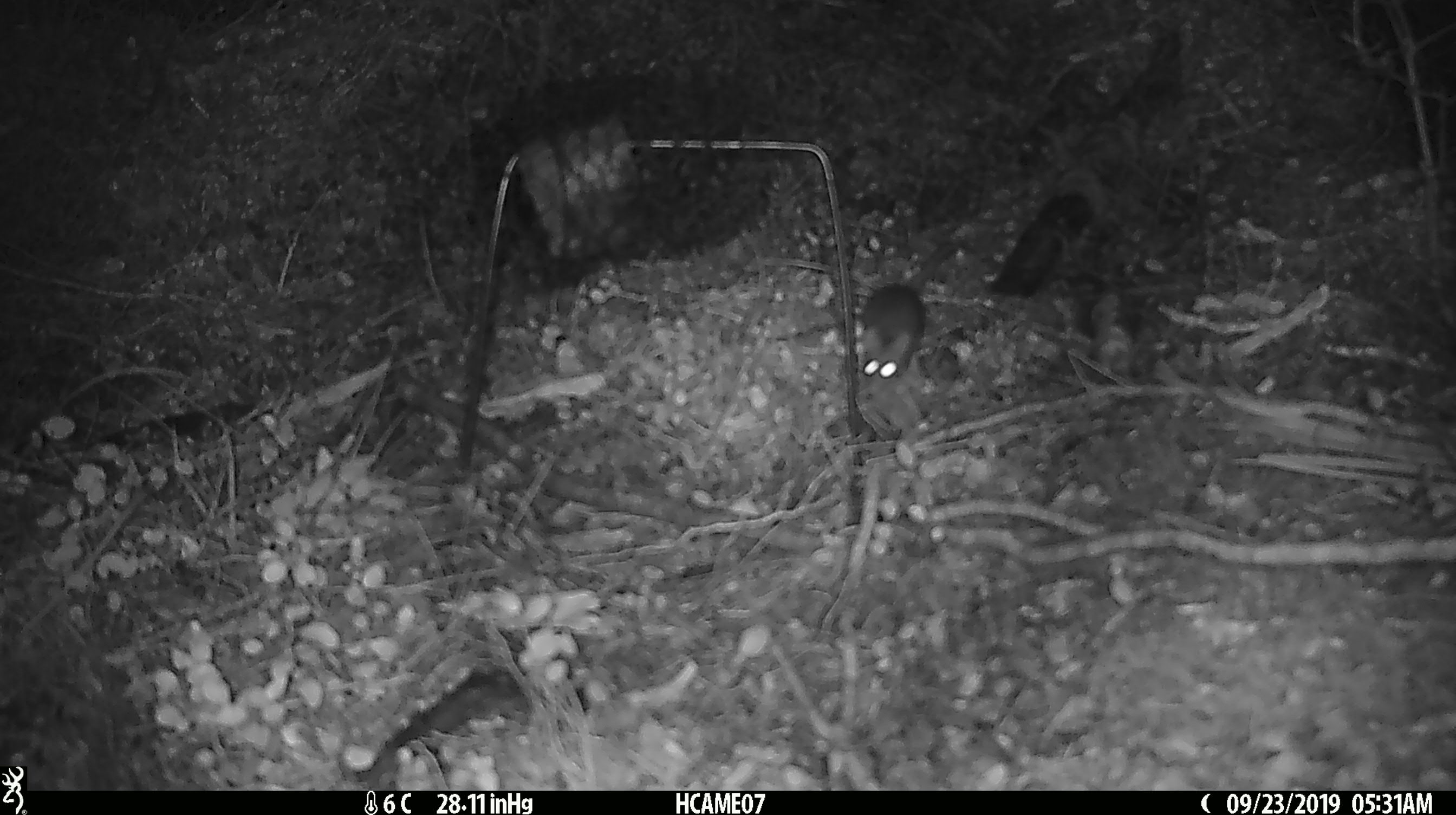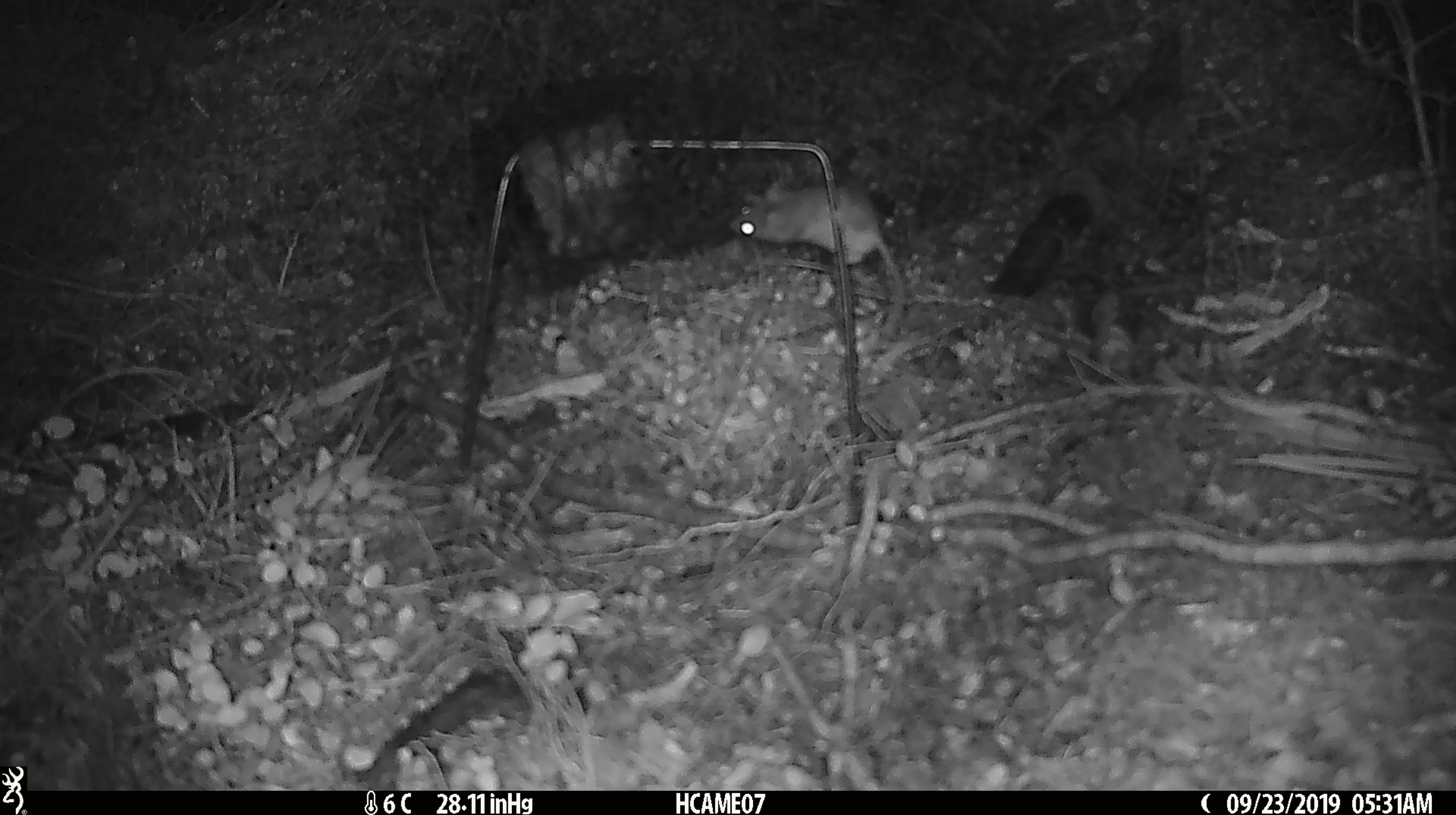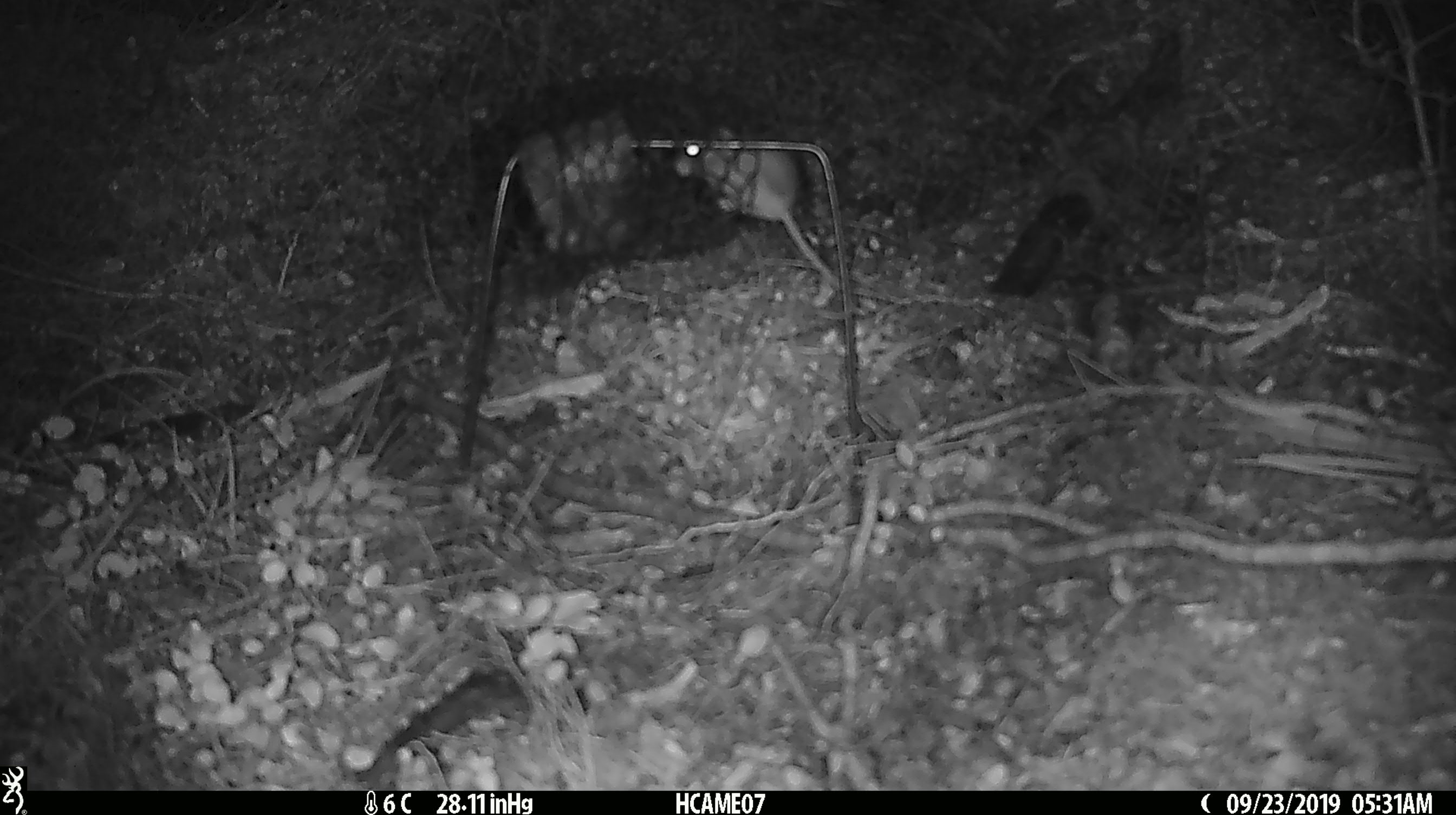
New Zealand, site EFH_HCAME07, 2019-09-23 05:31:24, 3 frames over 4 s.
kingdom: Animalia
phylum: Chordata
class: Mammalia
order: Rodentia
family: Muridae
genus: Mus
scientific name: Mus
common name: mouse